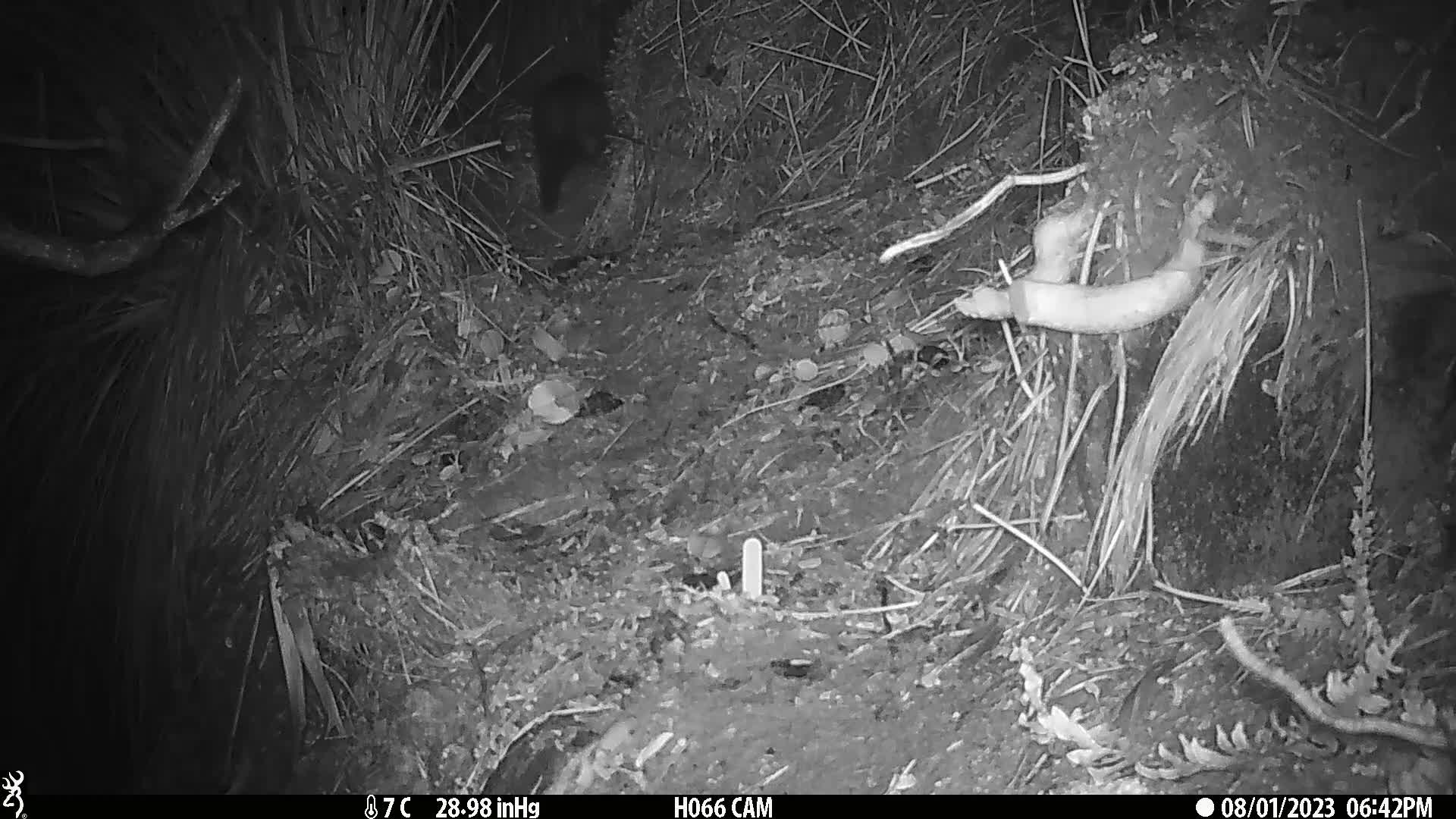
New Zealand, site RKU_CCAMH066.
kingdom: Animalia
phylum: Chordata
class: Mammalia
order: Diprotodontia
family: Phalangeridae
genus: Trichosurus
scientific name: Trichosurus vulpecula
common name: common brushtail possum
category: possum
Possum (common brushtail possum) (Trichosurus vulpecula).